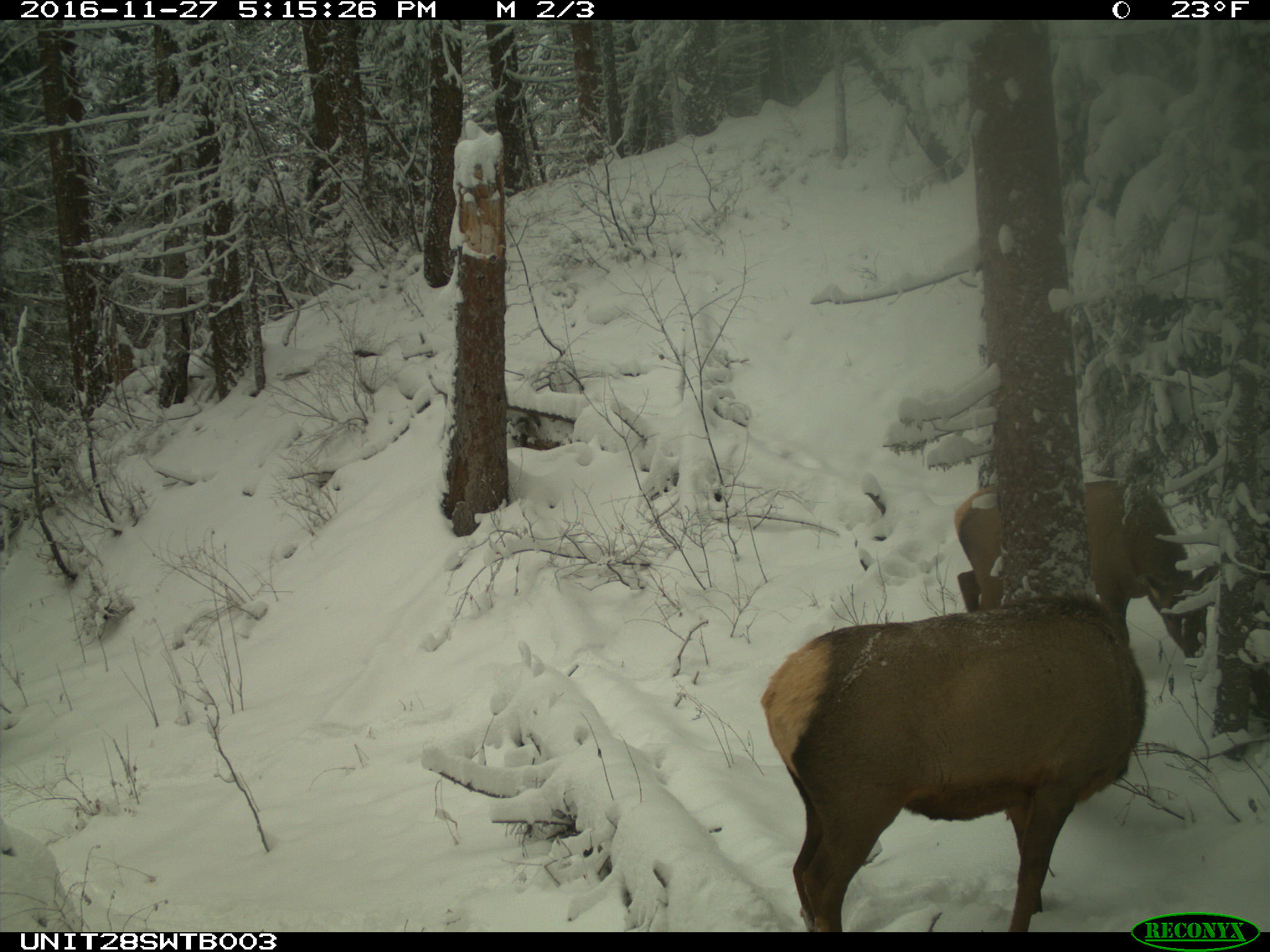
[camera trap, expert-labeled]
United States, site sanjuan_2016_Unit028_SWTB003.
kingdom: Animalia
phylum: Chordata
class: Mammalia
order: Artiodactyla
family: Cervidae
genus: Cervus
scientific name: Cervus elaphus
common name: red deer